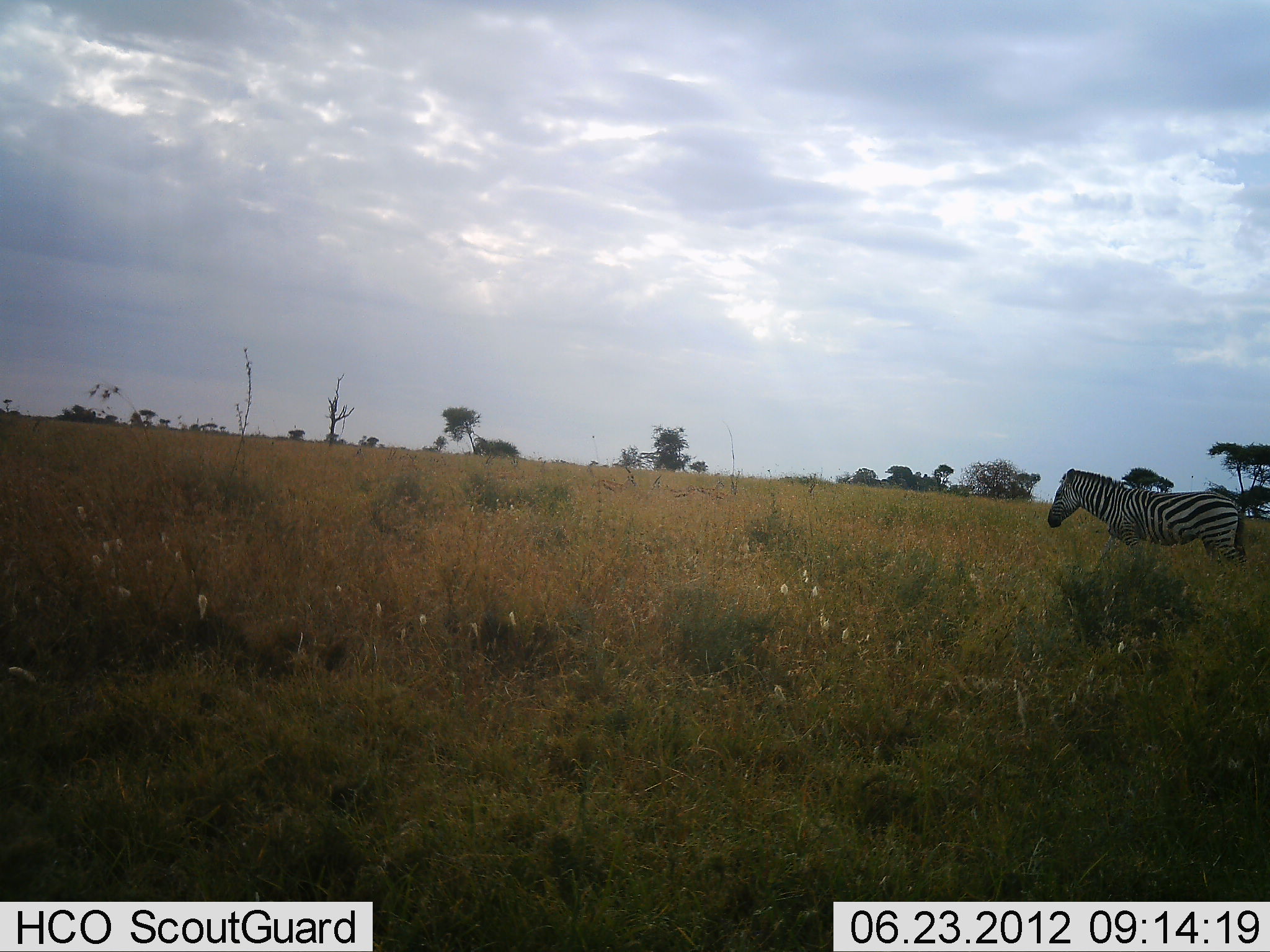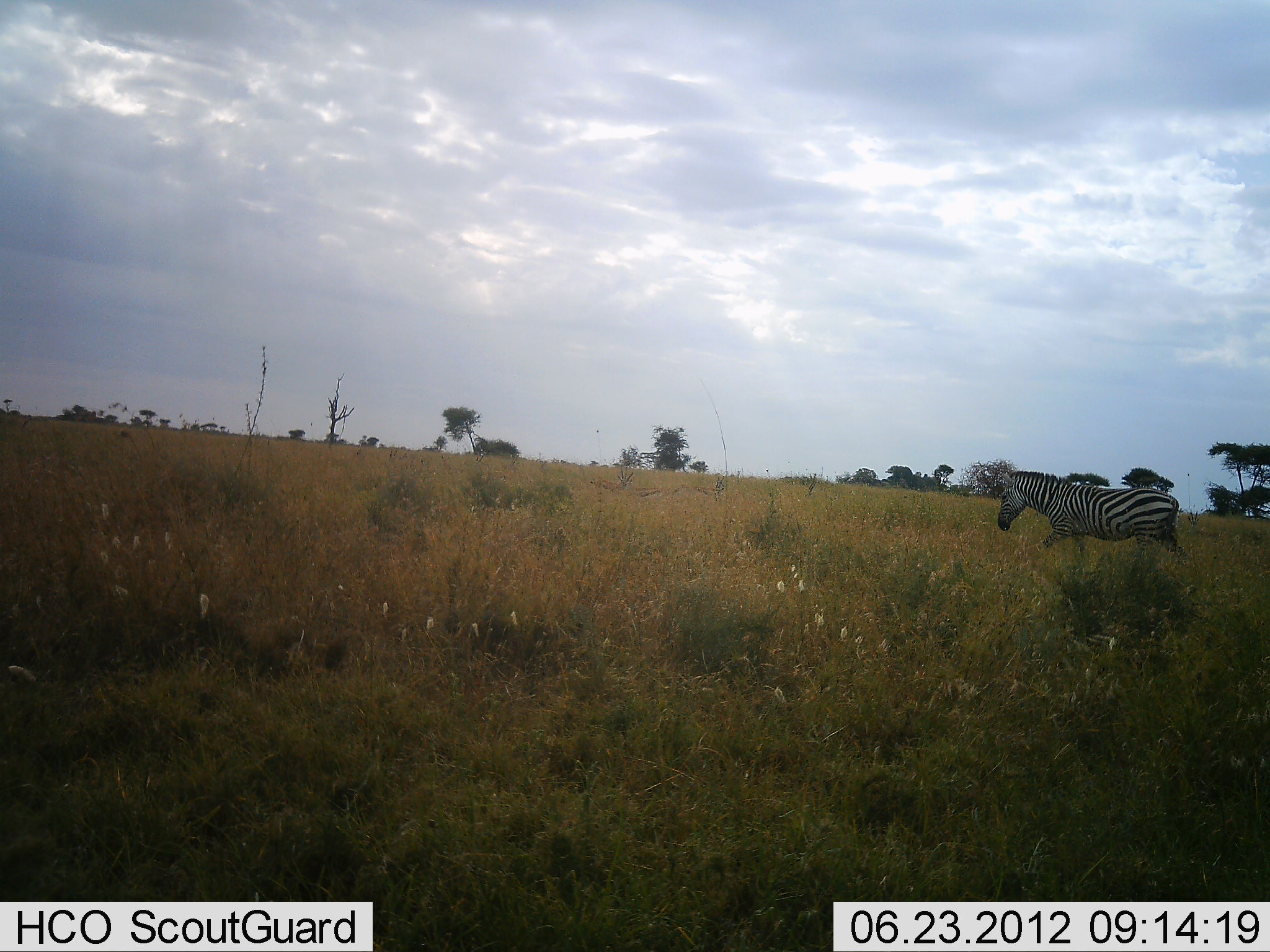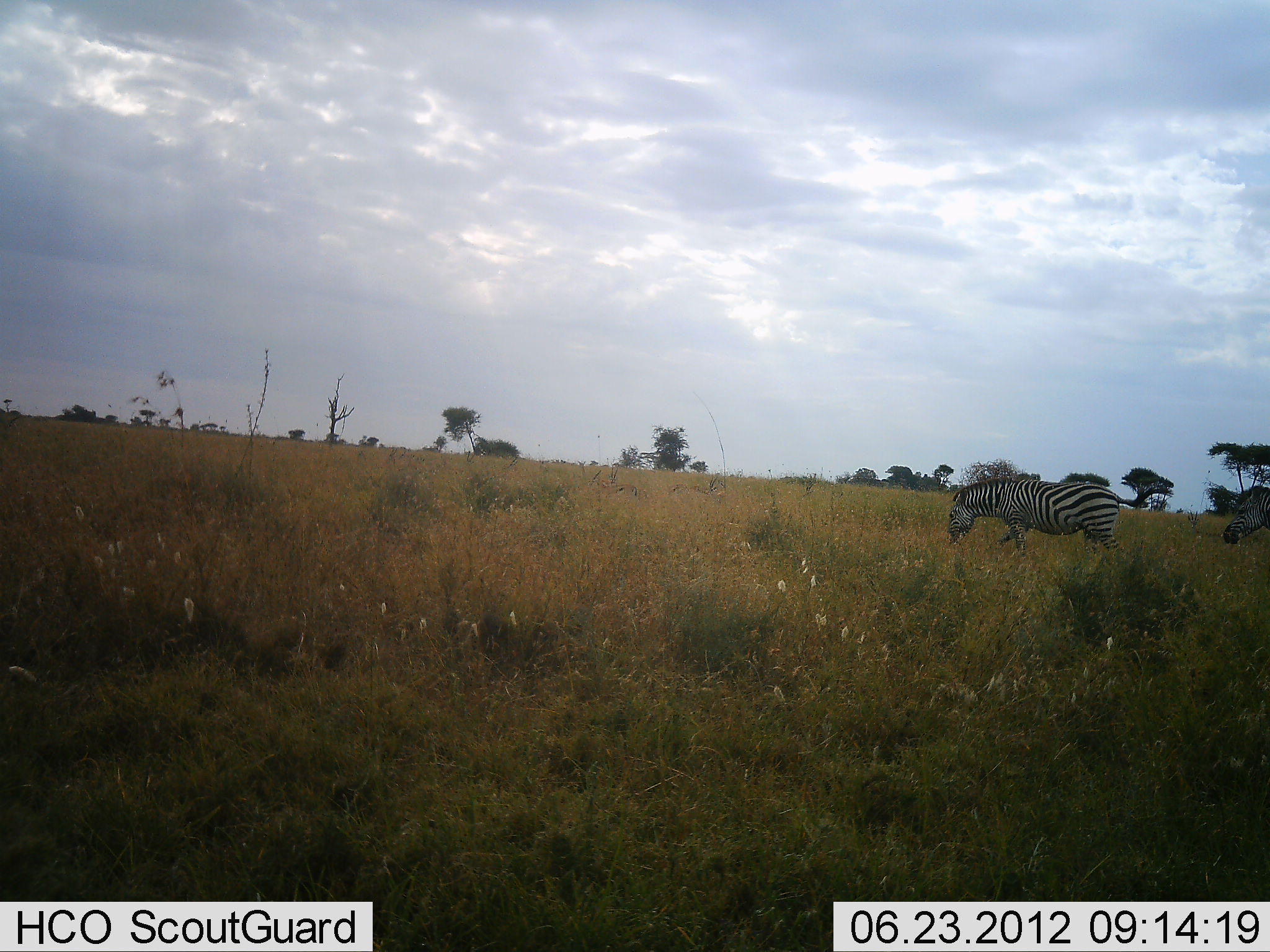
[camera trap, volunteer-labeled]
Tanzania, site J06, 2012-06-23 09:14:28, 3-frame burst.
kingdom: Animalia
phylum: Chordata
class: Mammalia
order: Perissodactyla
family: Equidae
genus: Equus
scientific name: Equus quagga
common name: plains zebra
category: zebra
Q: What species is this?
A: Zebra (plains zebra) (Equus quagga).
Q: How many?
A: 2.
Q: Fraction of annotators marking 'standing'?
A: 0%.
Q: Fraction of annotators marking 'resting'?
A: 0%.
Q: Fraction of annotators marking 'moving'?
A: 100%.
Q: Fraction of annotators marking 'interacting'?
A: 0%.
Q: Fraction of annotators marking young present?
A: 0%.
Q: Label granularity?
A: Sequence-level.